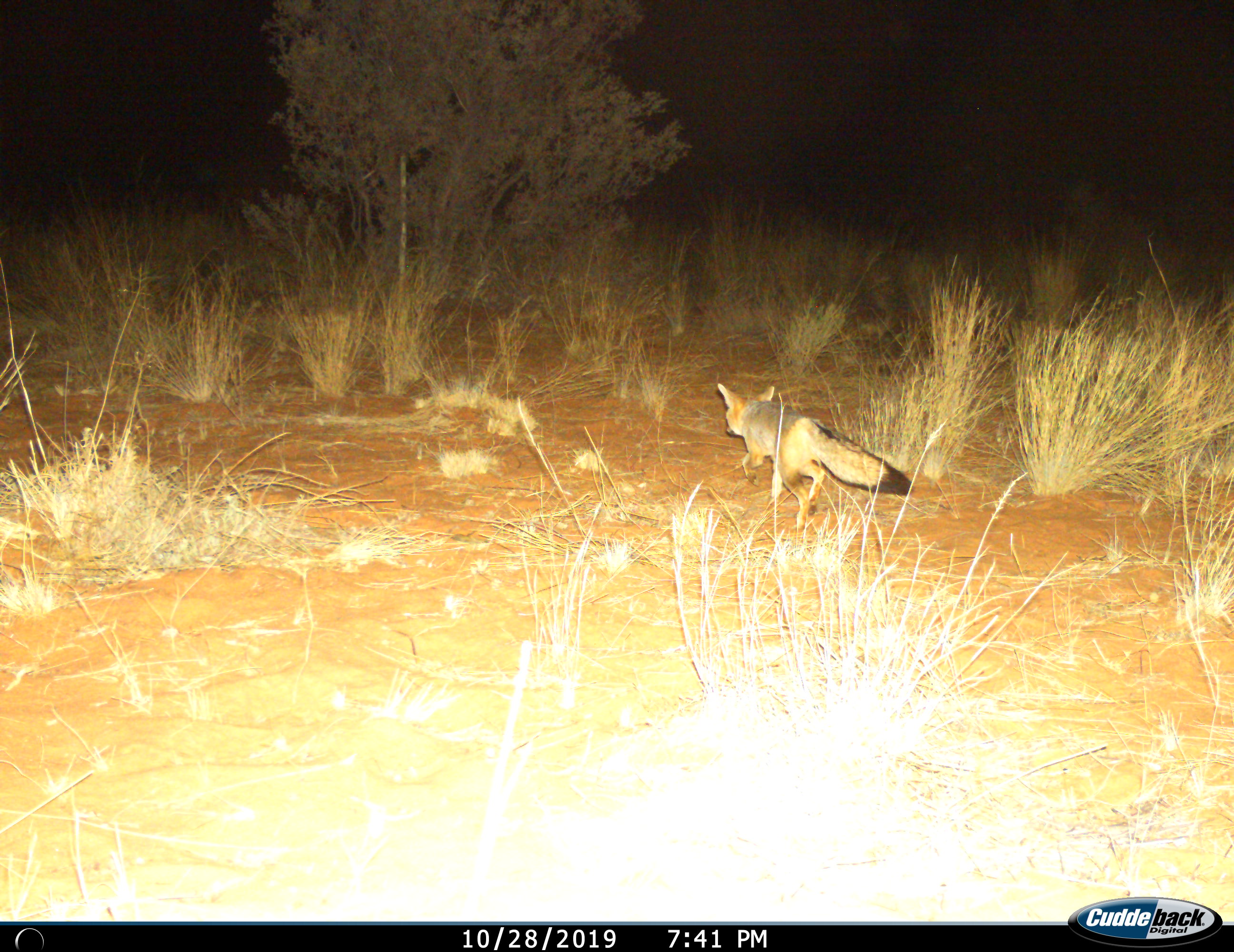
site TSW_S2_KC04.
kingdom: Animalia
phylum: Chordata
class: Mammalia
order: Carnivora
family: Canidae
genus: Vulpes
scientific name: Vulpes chama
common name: cape fox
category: foxcape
Foxcape (cape fox) (Vulpes chama), count 1. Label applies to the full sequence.